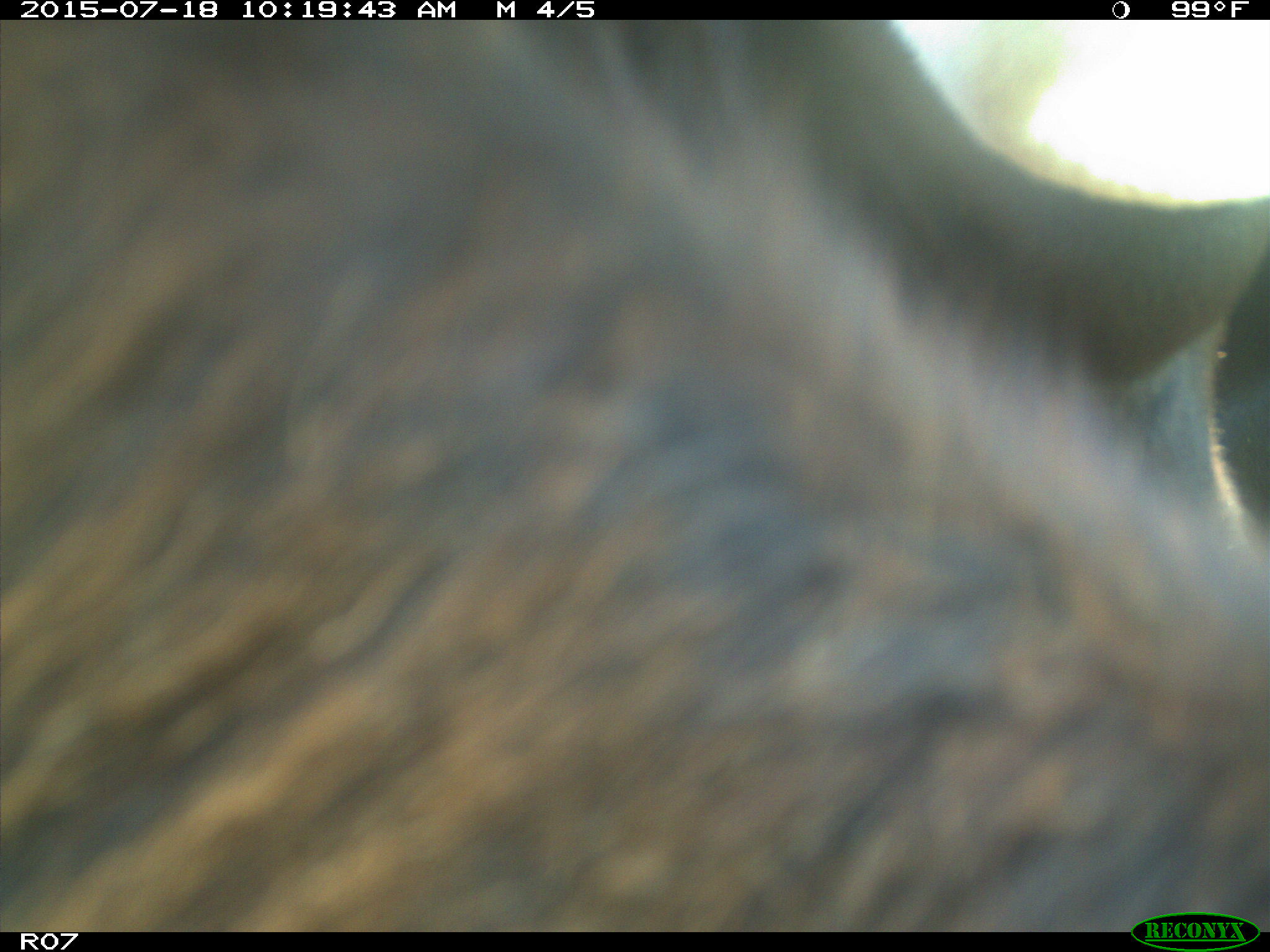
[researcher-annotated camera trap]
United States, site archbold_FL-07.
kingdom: Animalia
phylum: Chordata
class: Mammalia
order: Artiodactyla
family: Bovidae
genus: Bos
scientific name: Bos taurus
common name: domestic cow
Bos taurus (domestic cow).